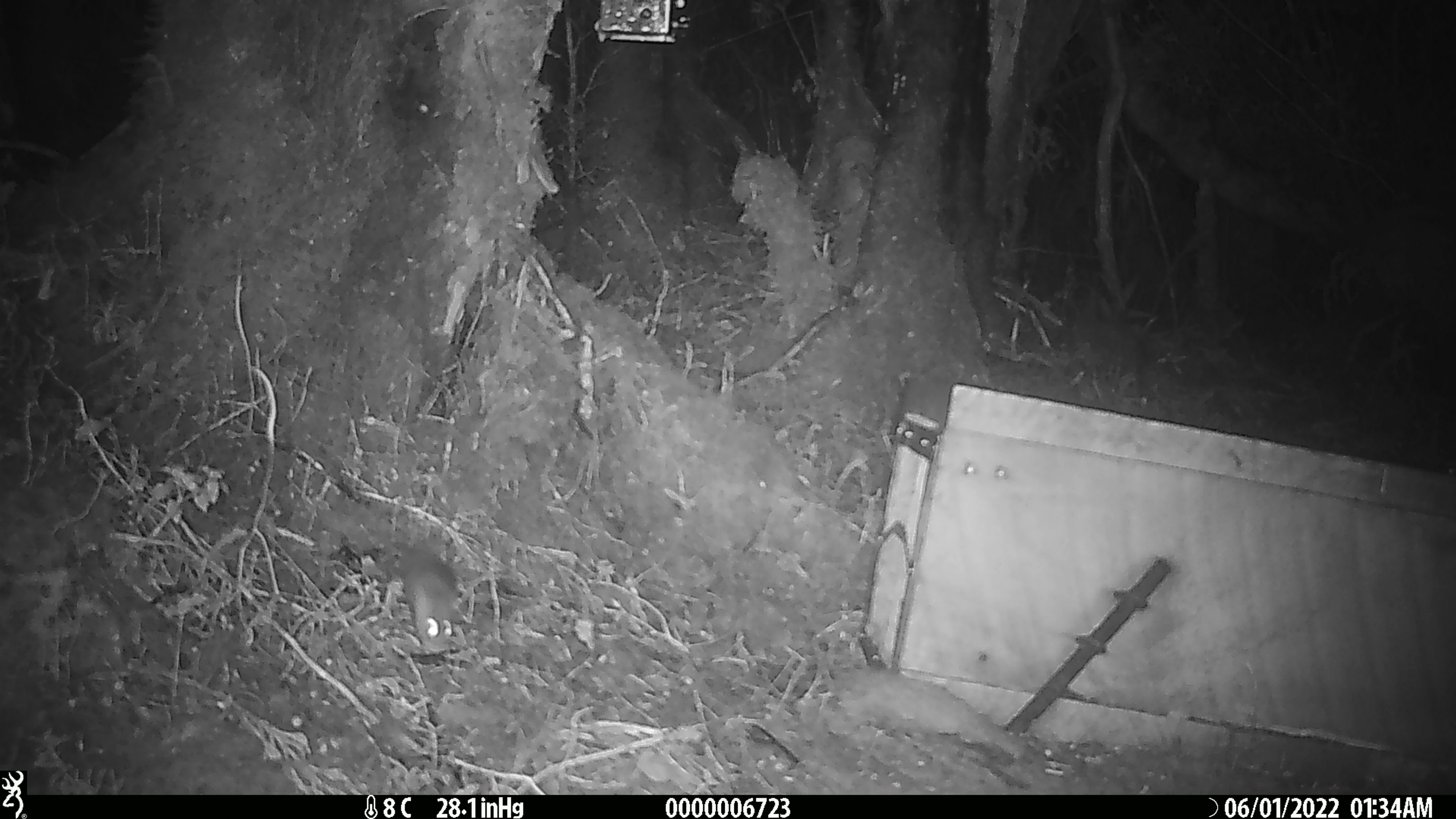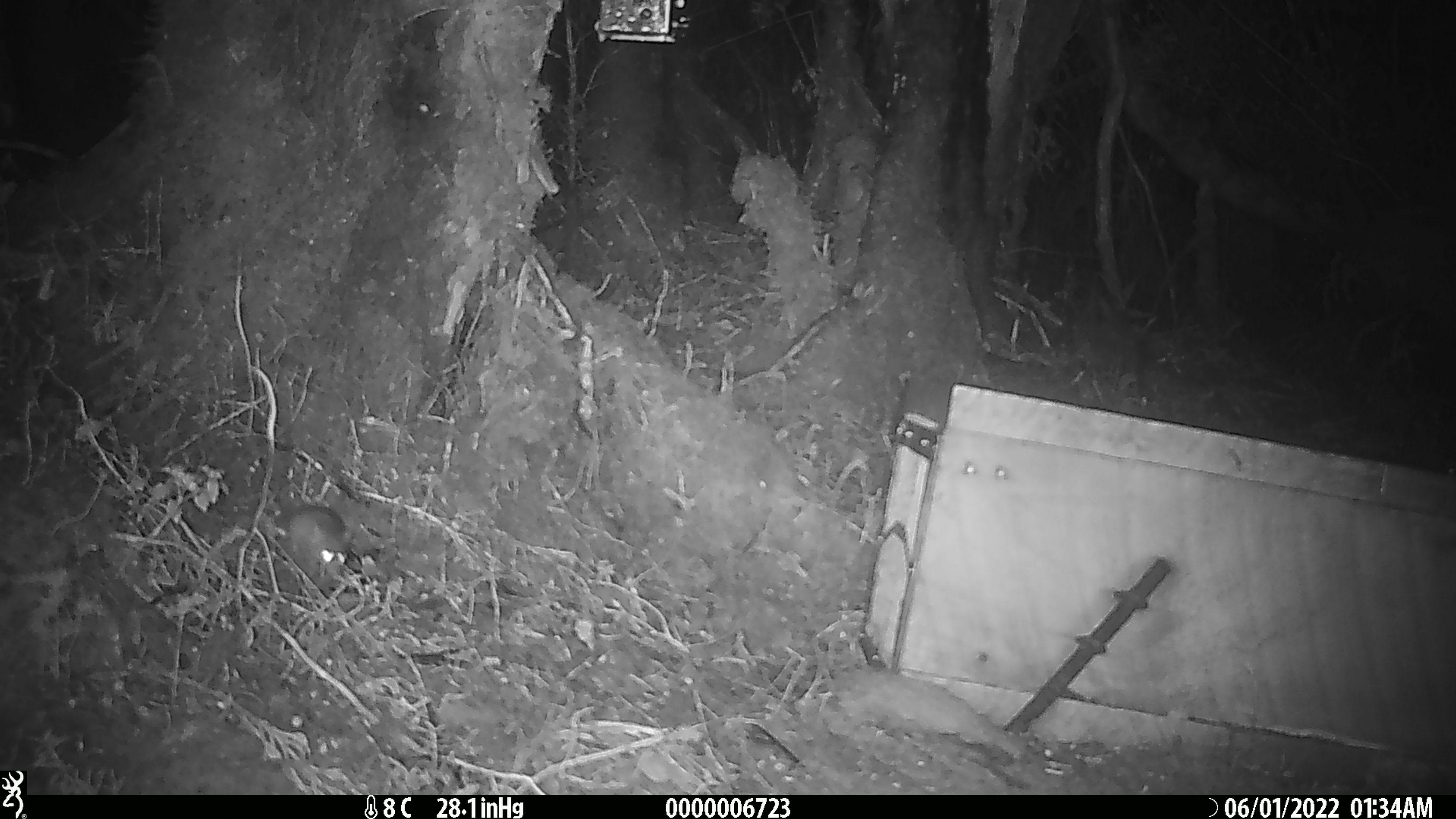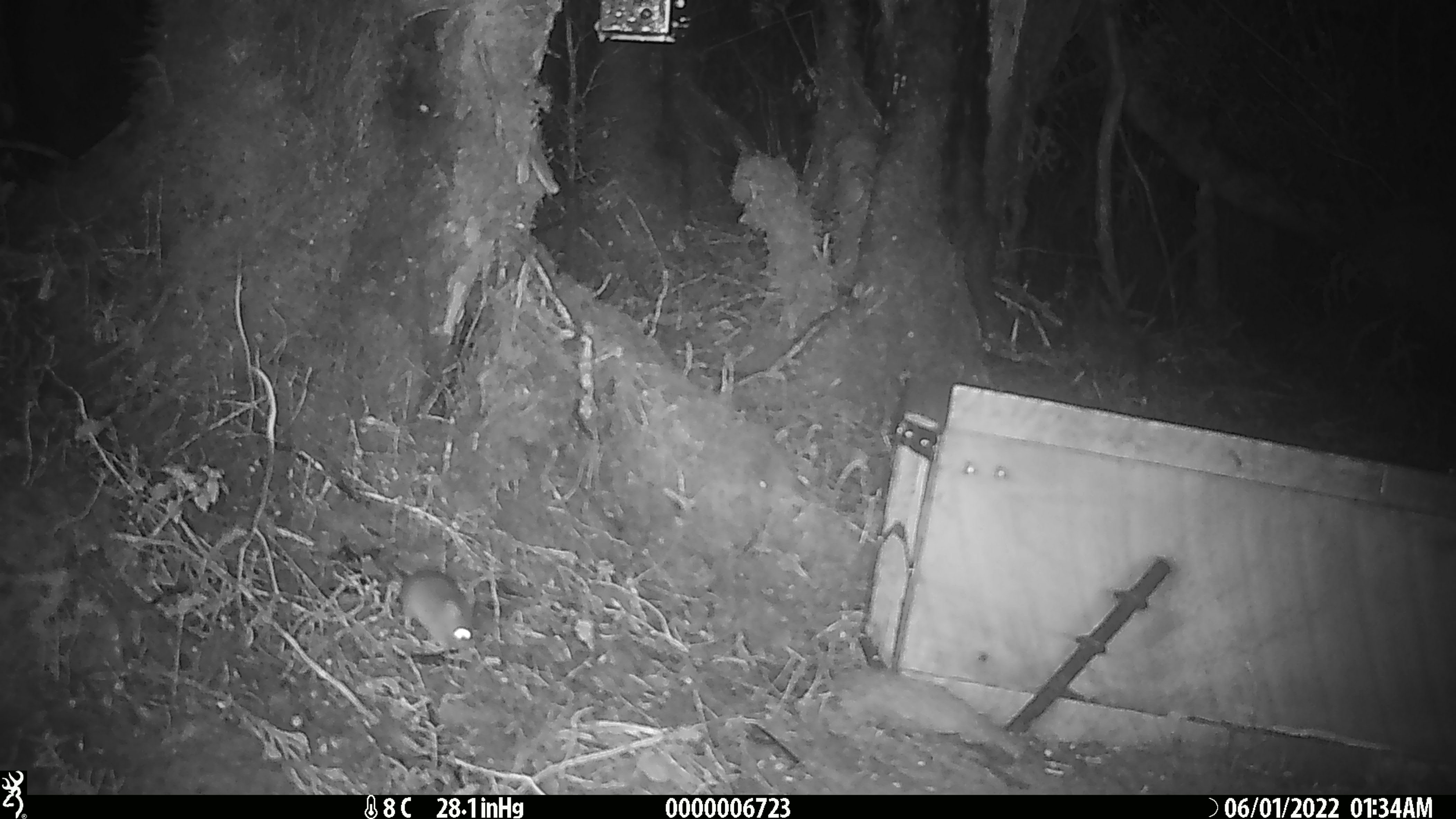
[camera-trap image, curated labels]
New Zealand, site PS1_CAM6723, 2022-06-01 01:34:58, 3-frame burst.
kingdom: Animalia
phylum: Chordata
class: Mammalia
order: Rodentia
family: Muridae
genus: Mus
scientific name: Mus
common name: mouse